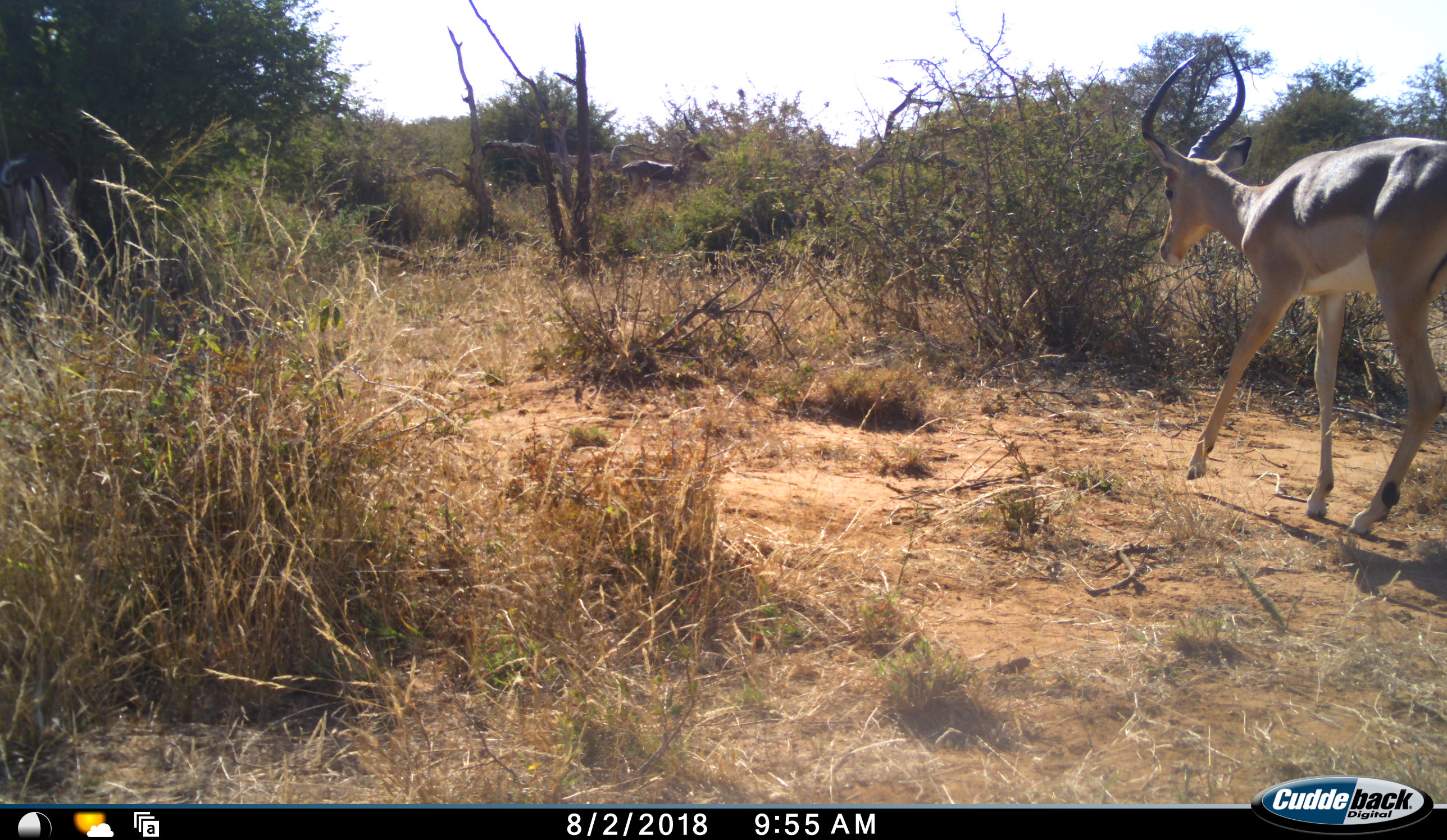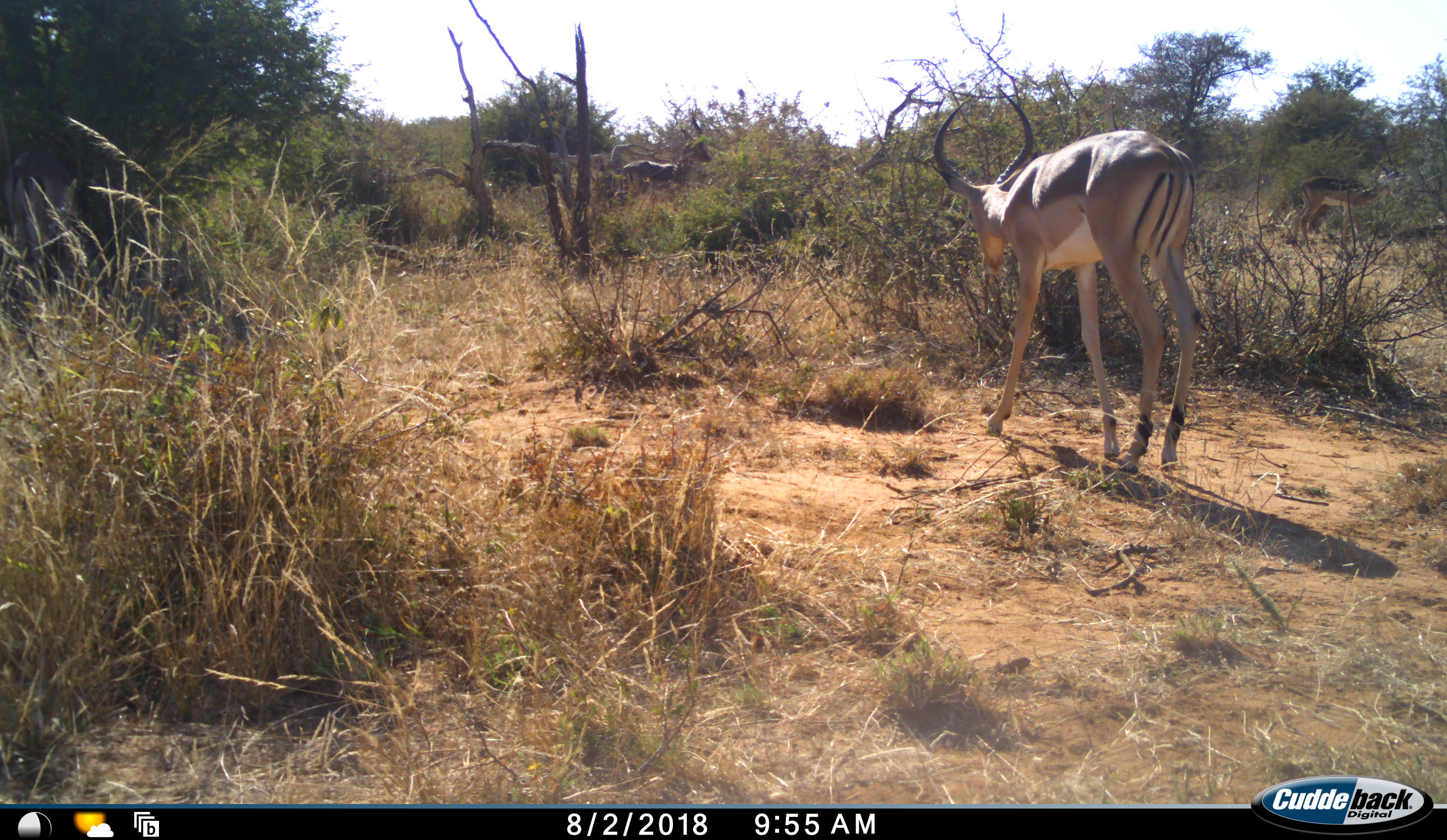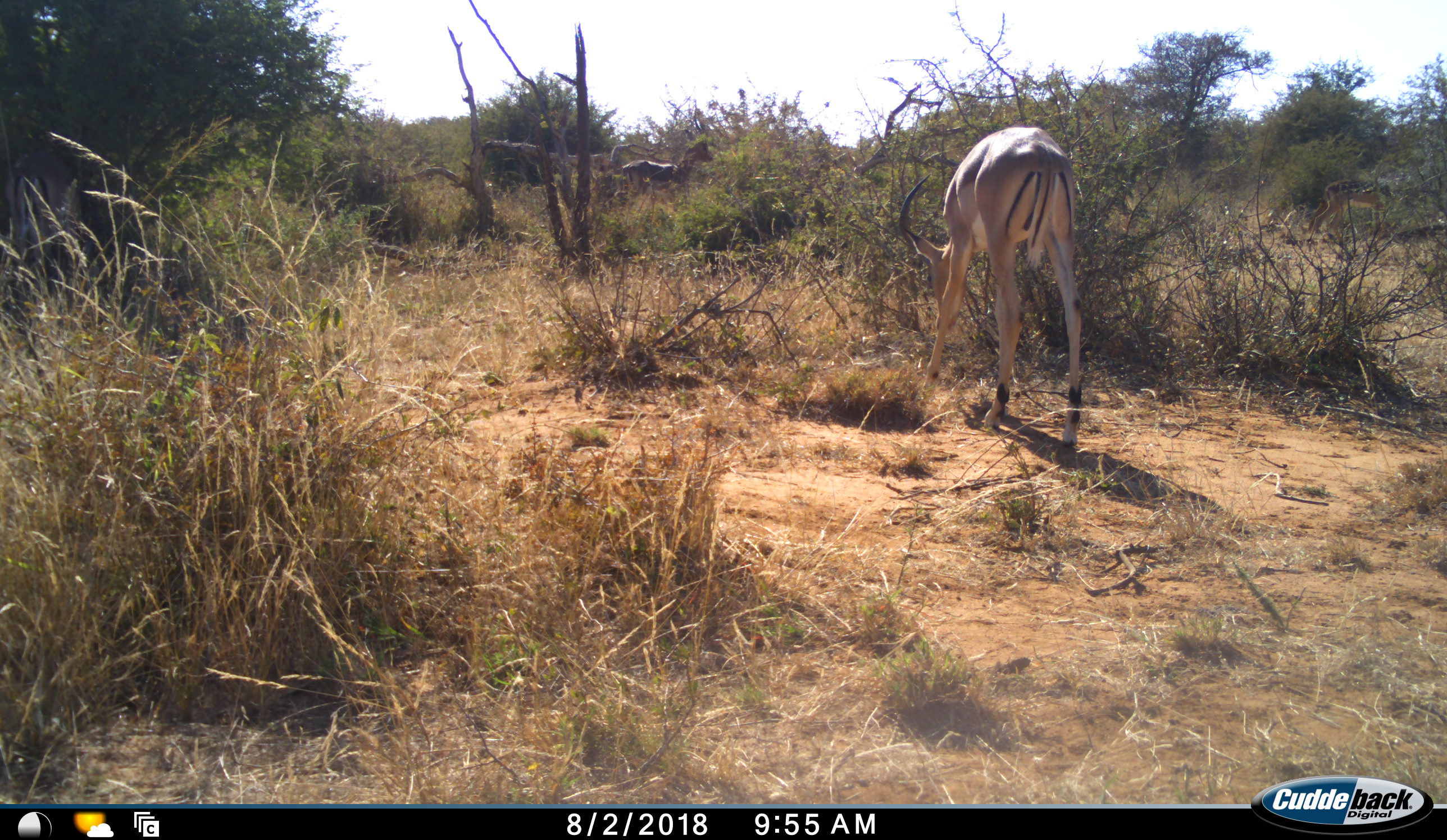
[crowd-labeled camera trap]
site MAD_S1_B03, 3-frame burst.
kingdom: Animalia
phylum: Chordata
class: Mammalia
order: Artiodactyla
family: Bovidae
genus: Aepyceros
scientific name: Aepyceros melampus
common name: impala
Impala (Aepyceros melampus), count 1. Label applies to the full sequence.